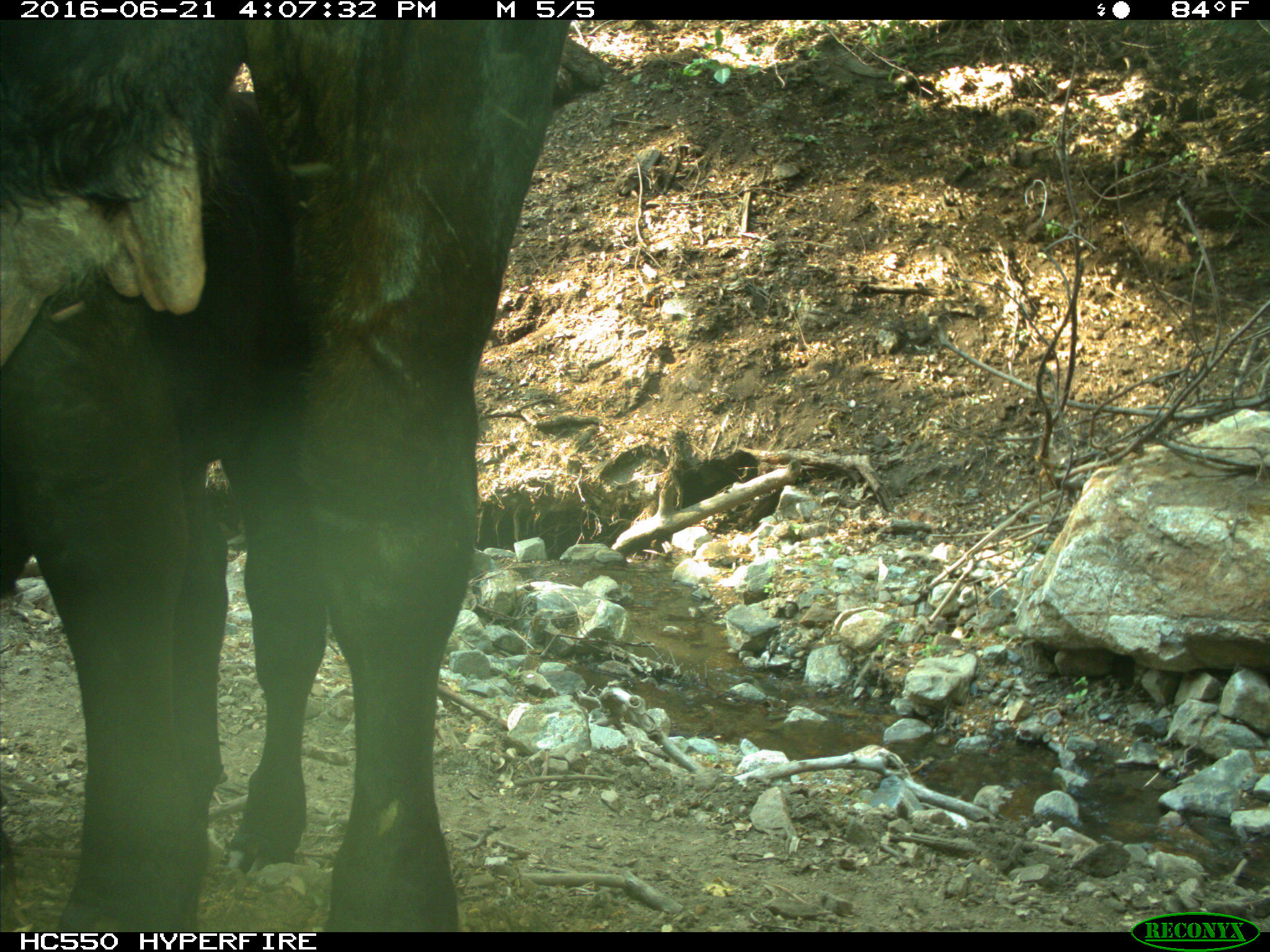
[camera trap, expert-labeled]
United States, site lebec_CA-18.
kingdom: Animalia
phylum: Chordata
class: Mammalia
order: Artiodactyla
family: Bovidae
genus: Bos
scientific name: Bos taurus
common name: domestic cow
Bos taurus (domestic cow).